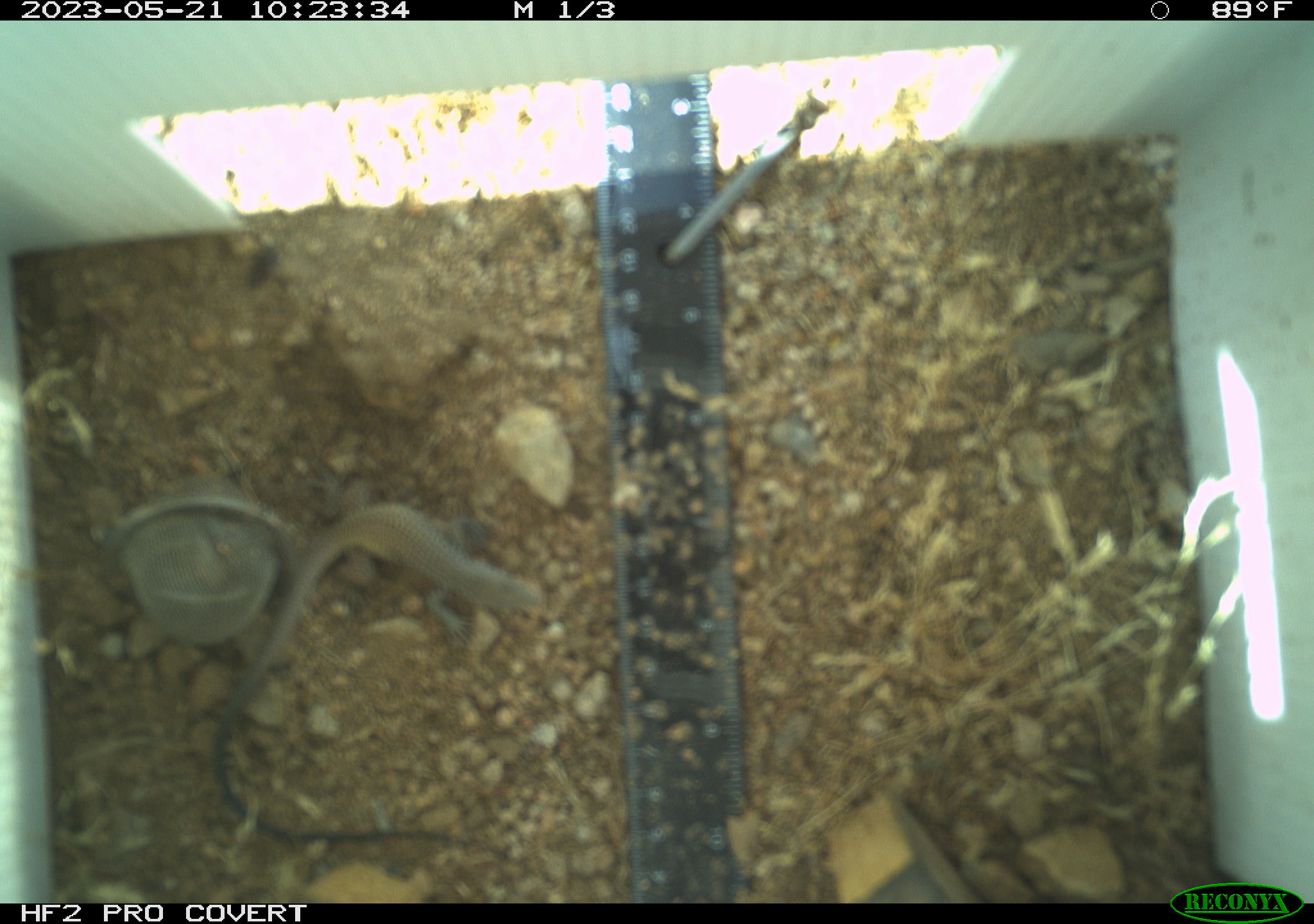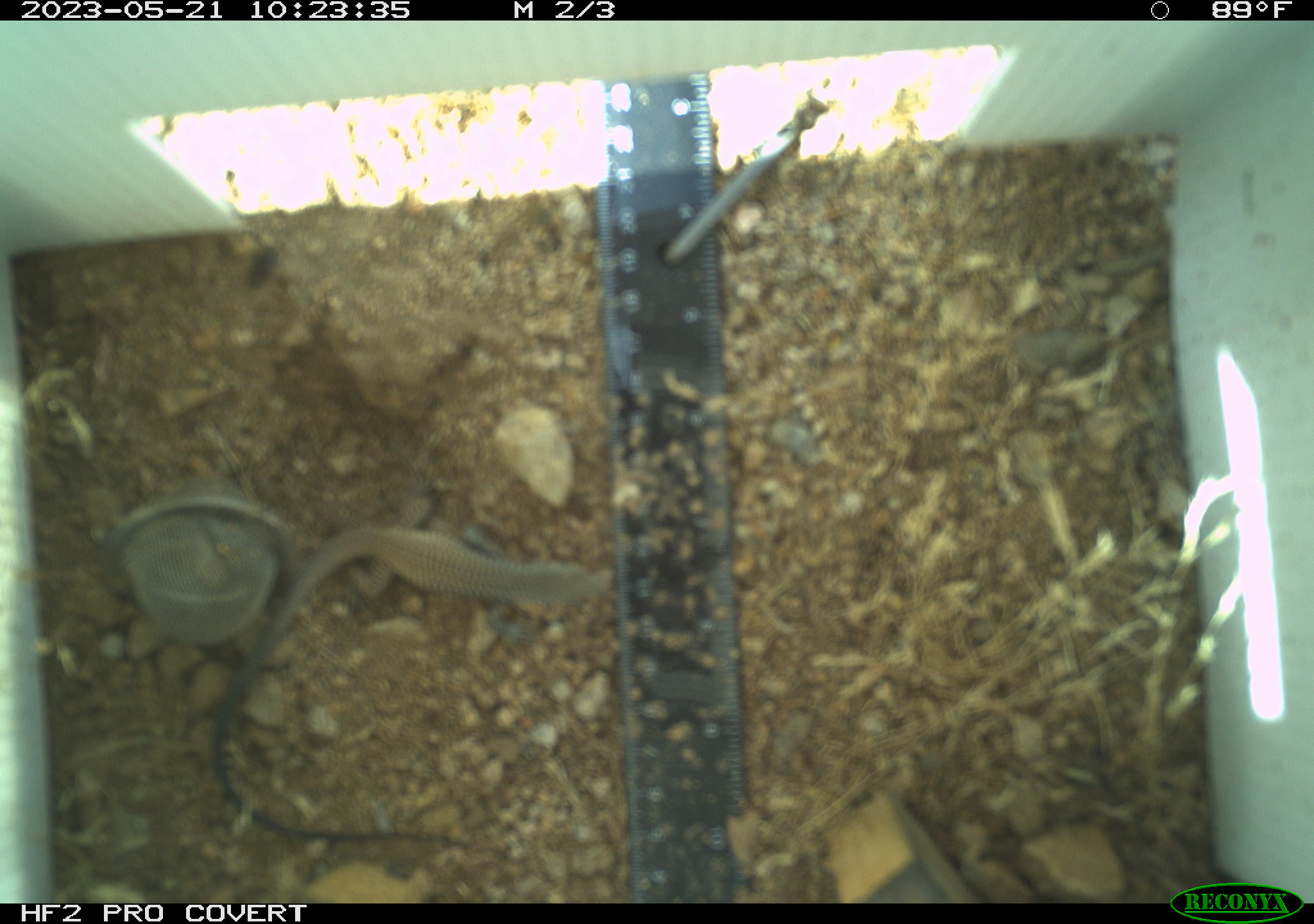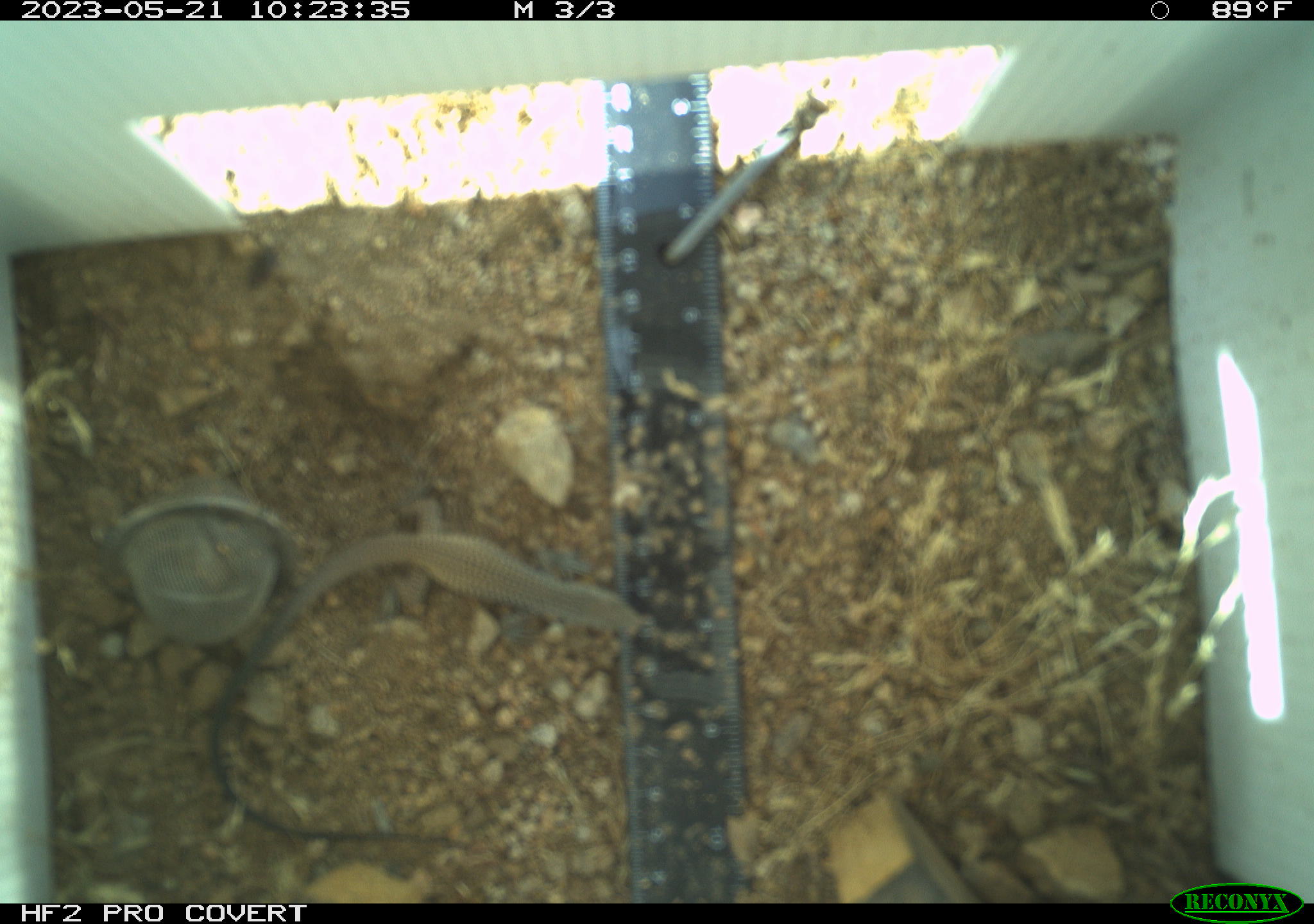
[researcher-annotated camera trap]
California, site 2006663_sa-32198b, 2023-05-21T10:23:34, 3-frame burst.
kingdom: Animalia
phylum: Chordata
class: Reptilia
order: Squamata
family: Teiidae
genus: Aspidoscelis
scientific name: Aspidoscelis tigris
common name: western whiptail